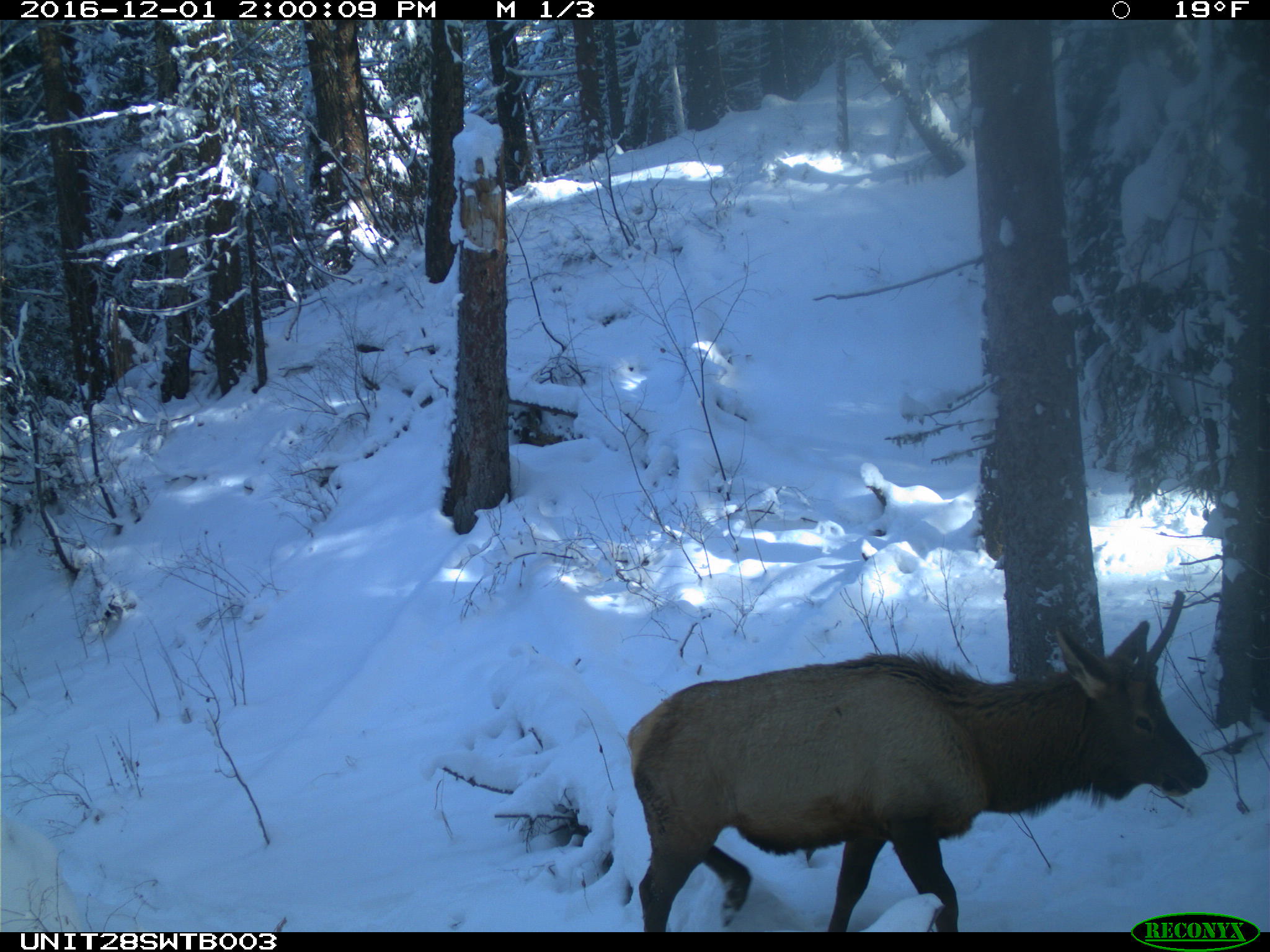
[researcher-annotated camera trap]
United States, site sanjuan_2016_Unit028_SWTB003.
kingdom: Animalia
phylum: Chordata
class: Mammalia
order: Artiodactyla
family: Cervidae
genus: Cervus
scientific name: Cervus elaphus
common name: red deer